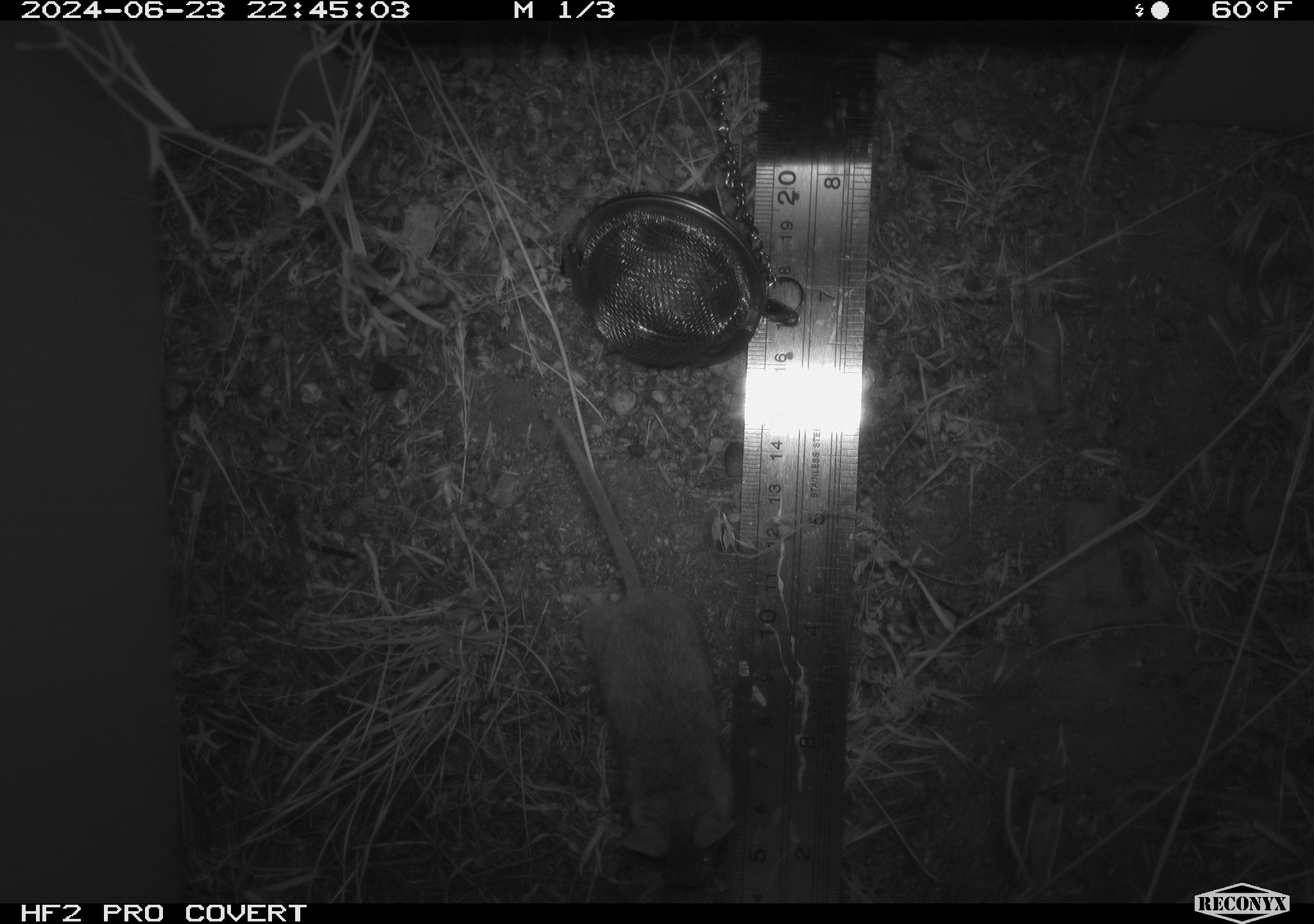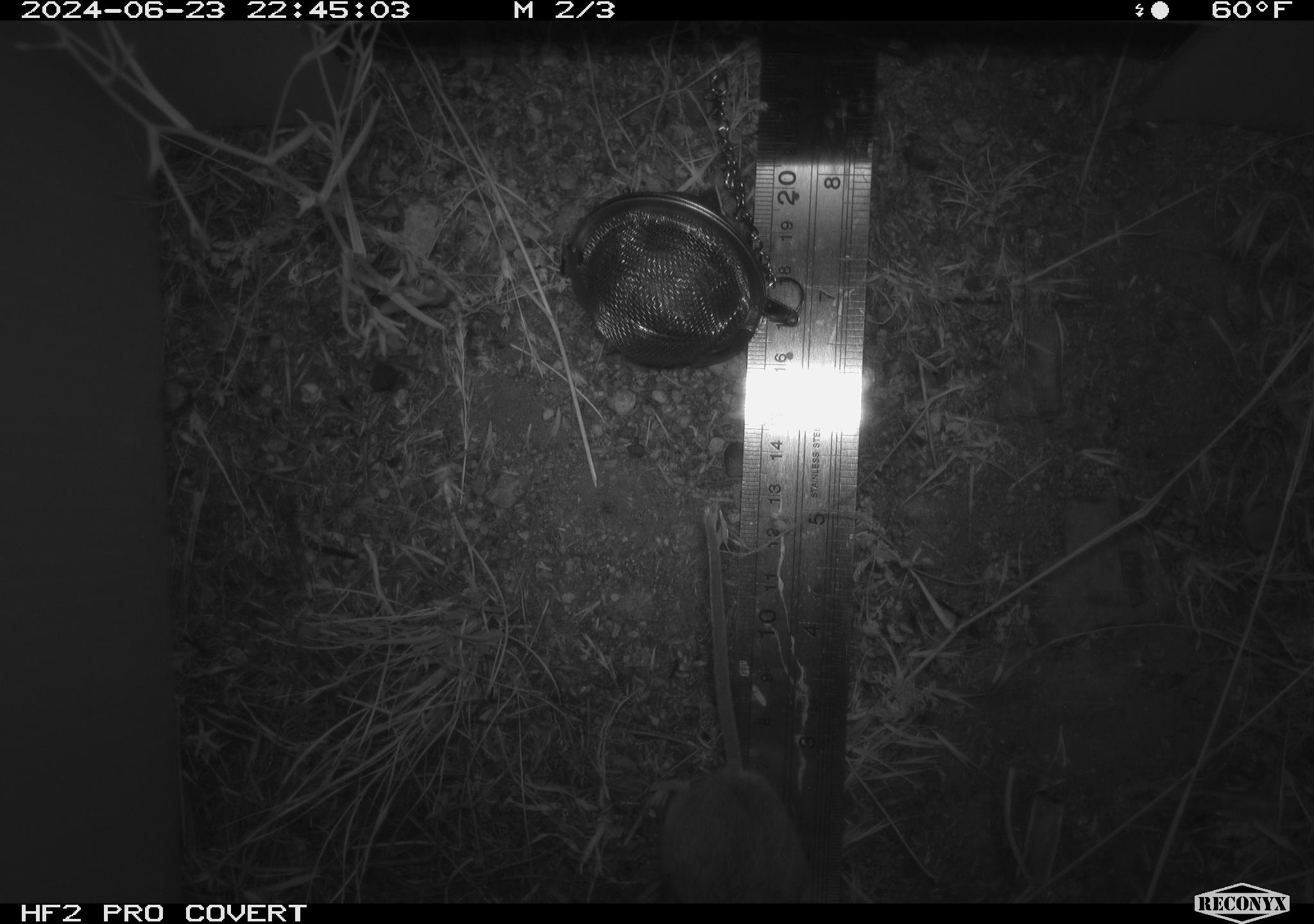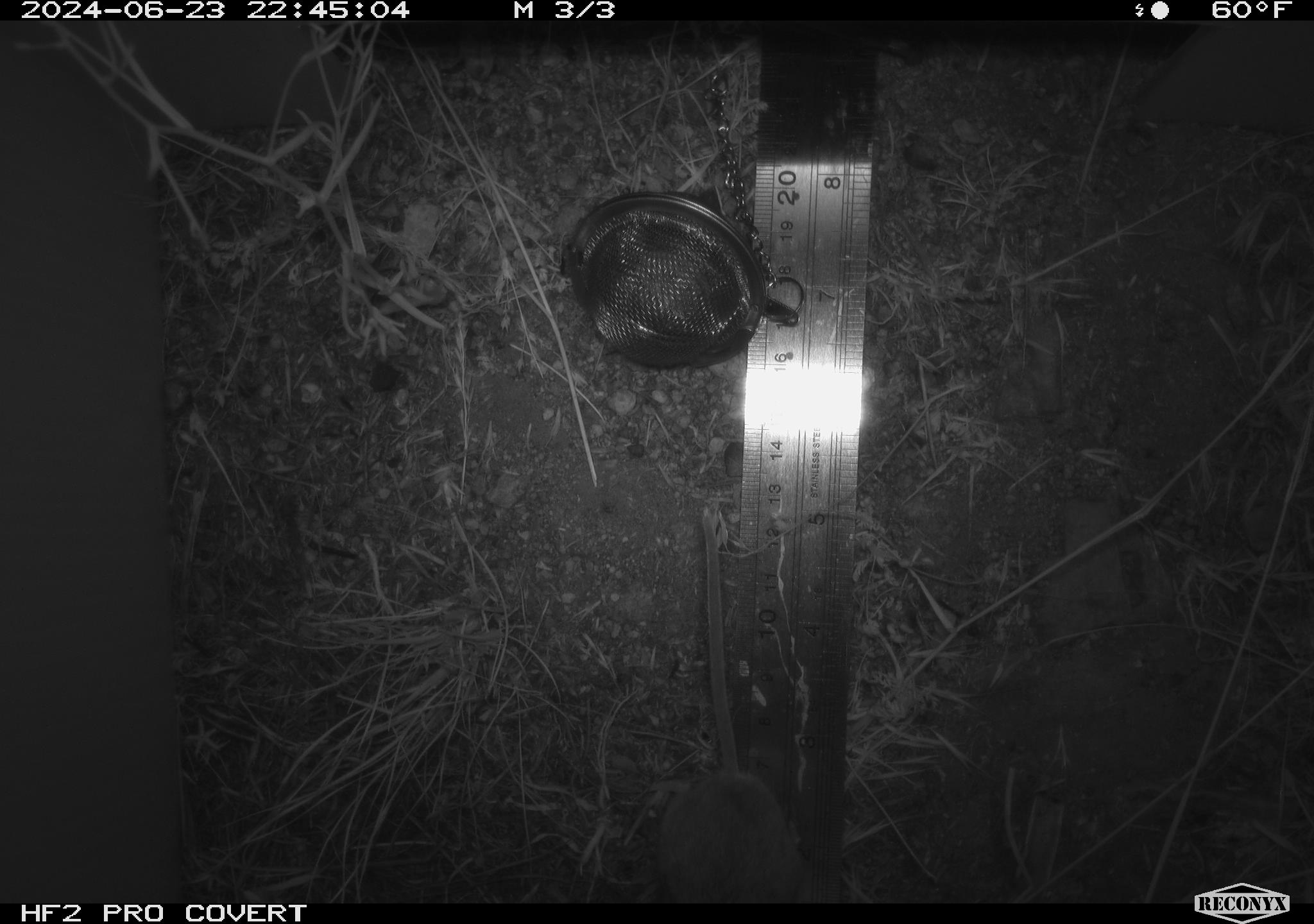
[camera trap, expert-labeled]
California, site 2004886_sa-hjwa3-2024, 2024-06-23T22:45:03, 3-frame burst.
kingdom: Animalia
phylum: Chordata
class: Mammalia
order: Rodentia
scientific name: Rodentia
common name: rodent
Rodent (Rodentia).